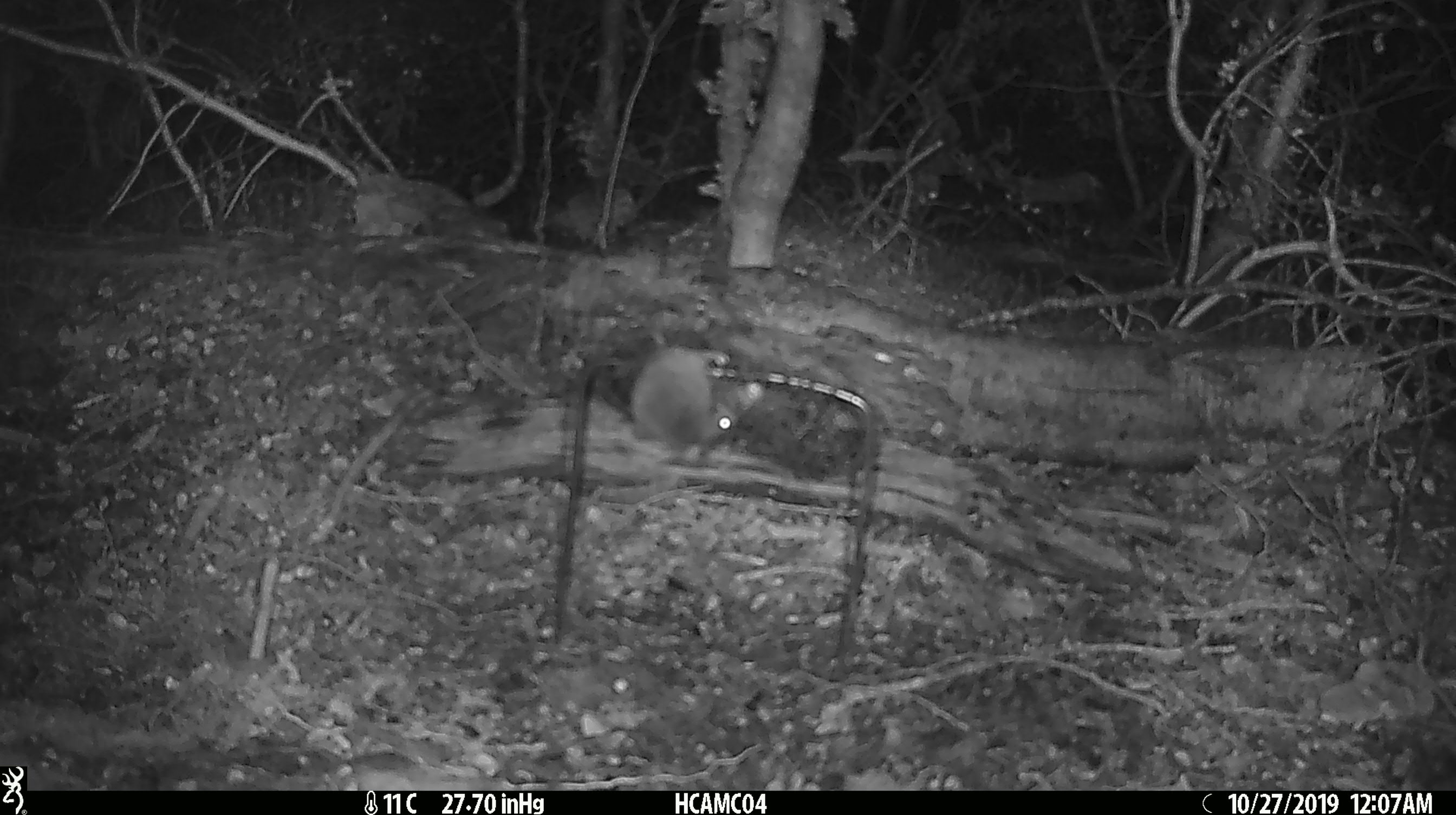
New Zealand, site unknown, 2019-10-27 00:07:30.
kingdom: Animalia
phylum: Chordata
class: Mammalia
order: Rodentia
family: Muridae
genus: Mus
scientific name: Mus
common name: mouse